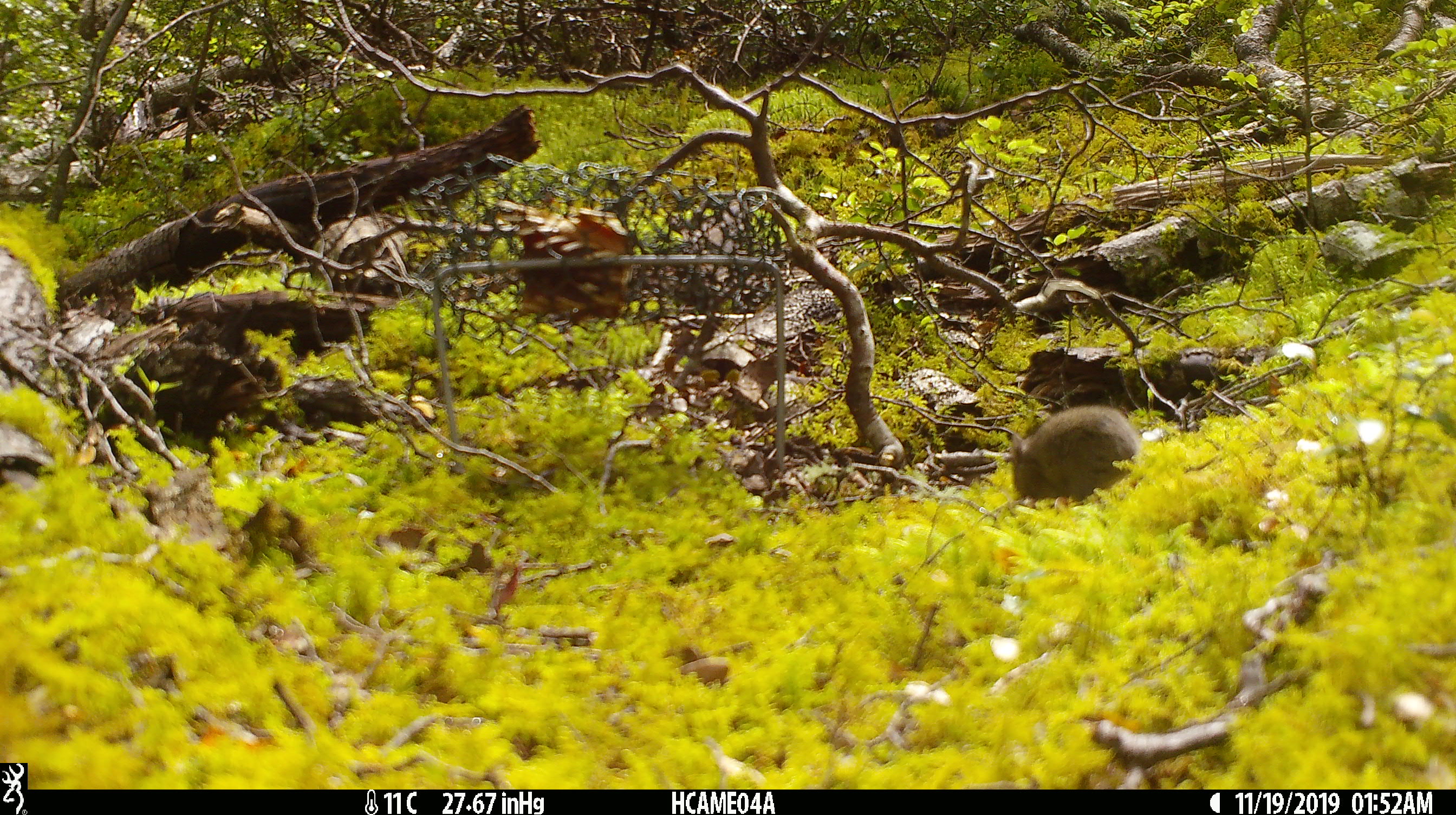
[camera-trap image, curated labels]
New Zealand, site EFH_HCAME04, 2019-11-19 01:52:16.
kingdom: Animalia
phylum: Chordata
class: Mammalia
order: Rodentia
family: Muridae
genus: Mus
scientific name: Mus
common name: mouse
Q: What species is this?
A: Mouse (Mus).